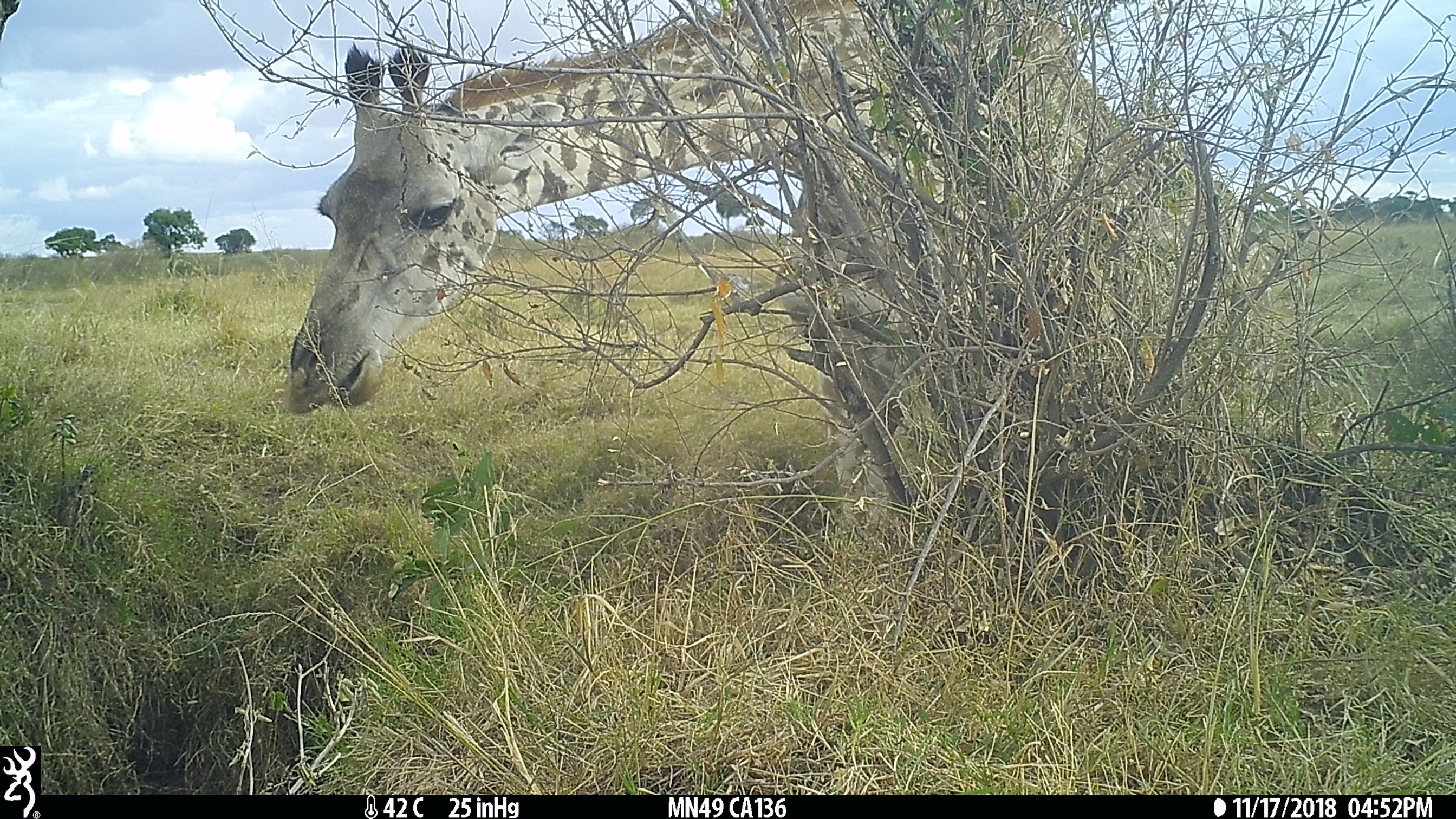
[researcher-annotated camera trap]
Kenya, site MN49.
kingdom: Animalia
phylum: Chordata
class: Mammalia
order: Artiodactyla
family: Giraffidae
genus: Giraffa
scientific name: Giraffa camelopardalis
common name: northern giraffe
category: giraffe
Giraffe (northern giraffe) (Giraffa camelopardalis).